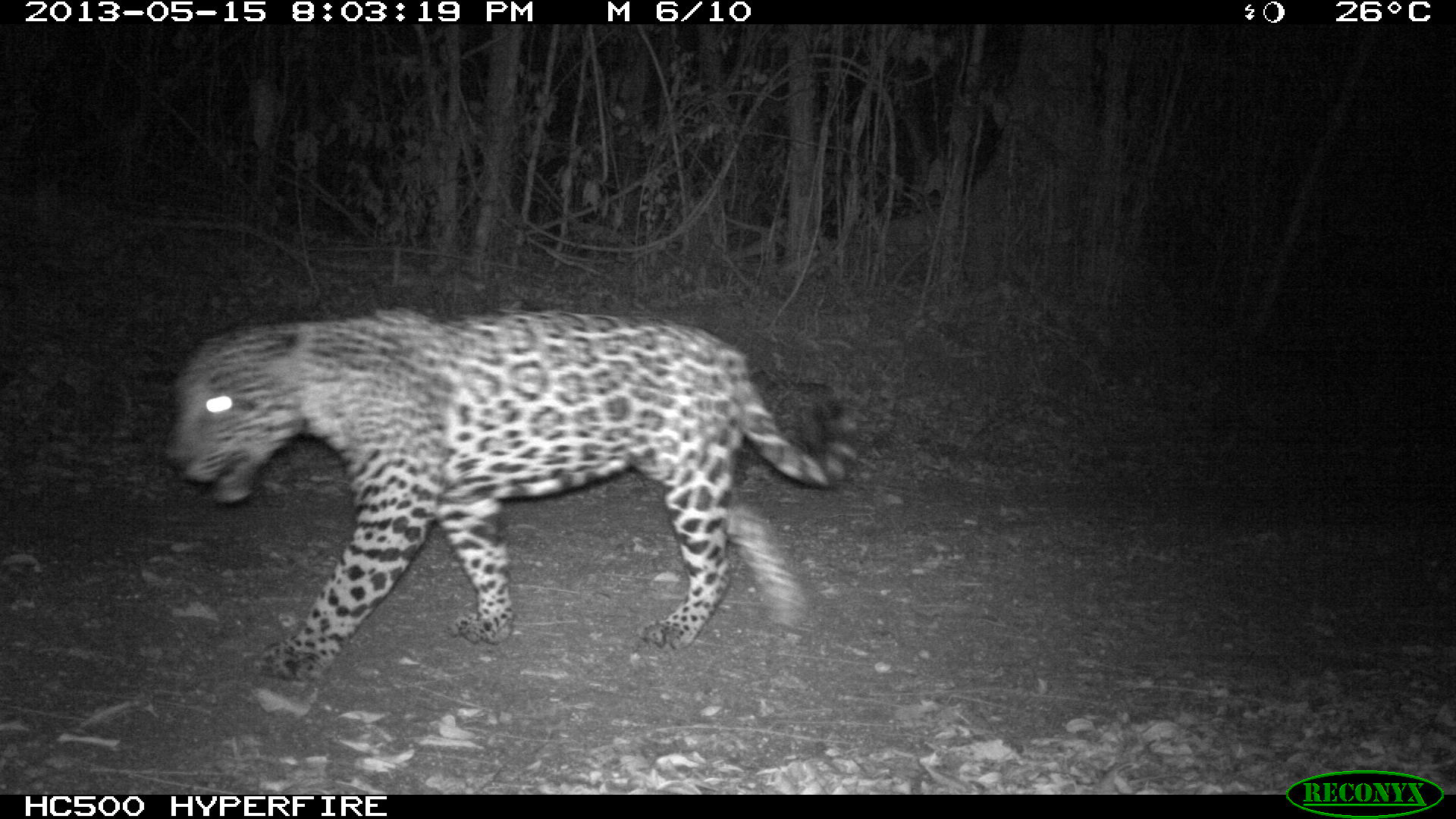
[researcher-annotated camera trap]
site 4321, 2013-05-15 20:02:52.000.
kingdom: Animalia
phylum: Chordata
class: Mammalia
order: Carnivora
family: Felidae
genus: Panthera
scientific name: Panthera onca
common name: jaguar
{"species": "Panthera onca (jaguar)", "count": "1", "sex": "male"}